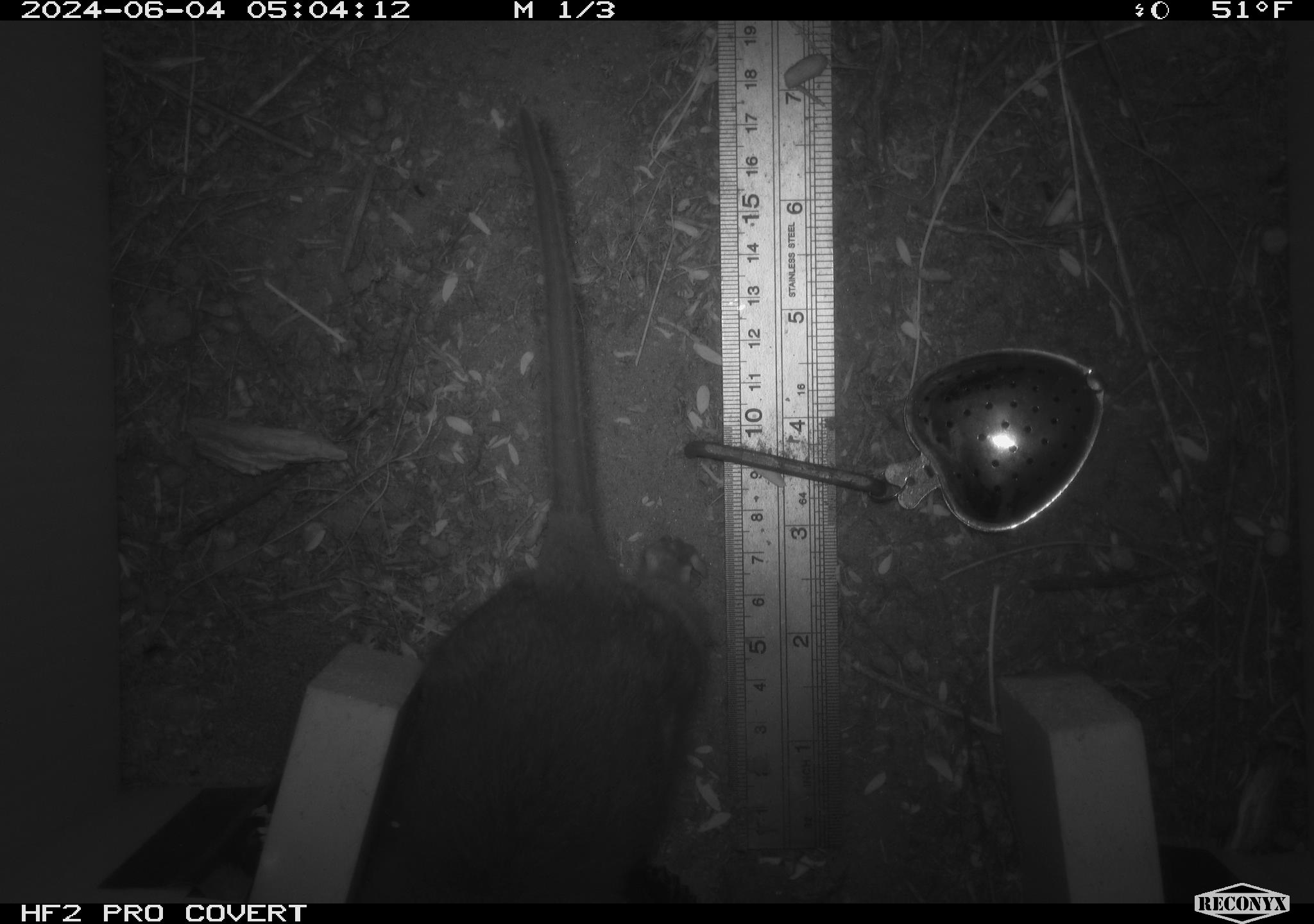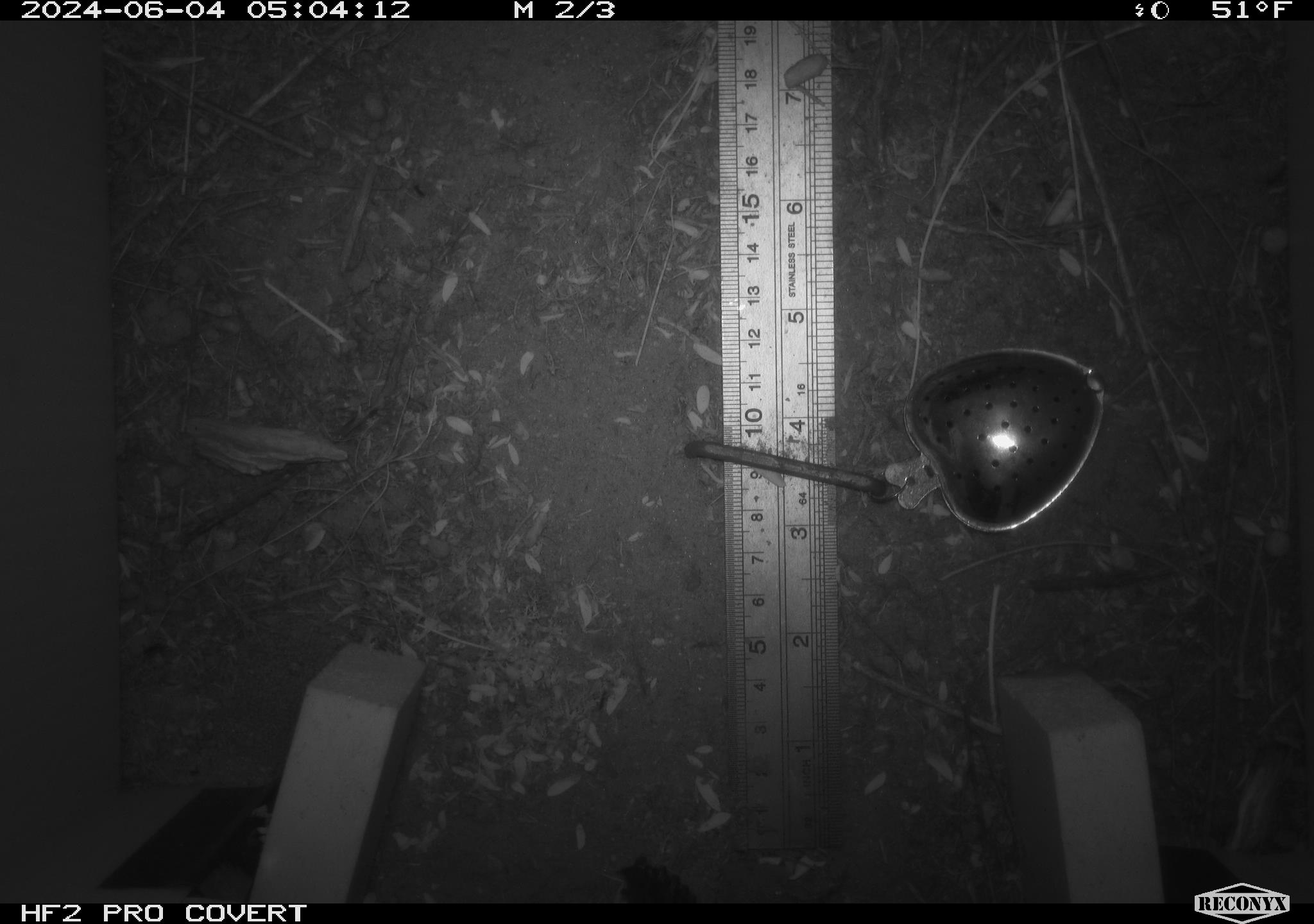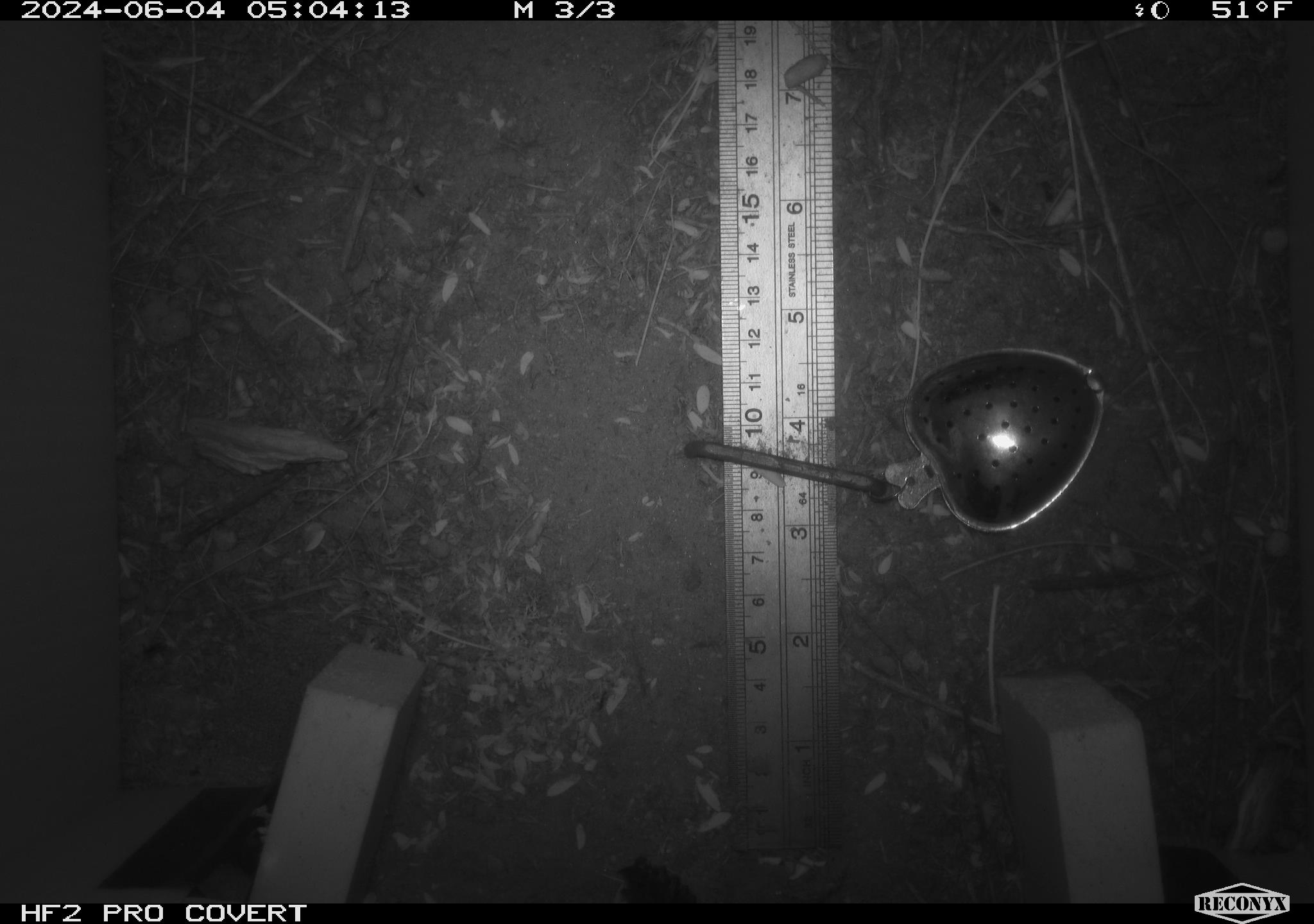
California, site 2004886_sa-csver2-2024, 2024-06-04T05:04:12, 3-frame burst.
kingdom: Animalia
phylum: Chordata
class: Mammalia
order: Rodentia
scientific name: Rodentia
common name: rodent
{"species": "rodent (Rodentia)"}